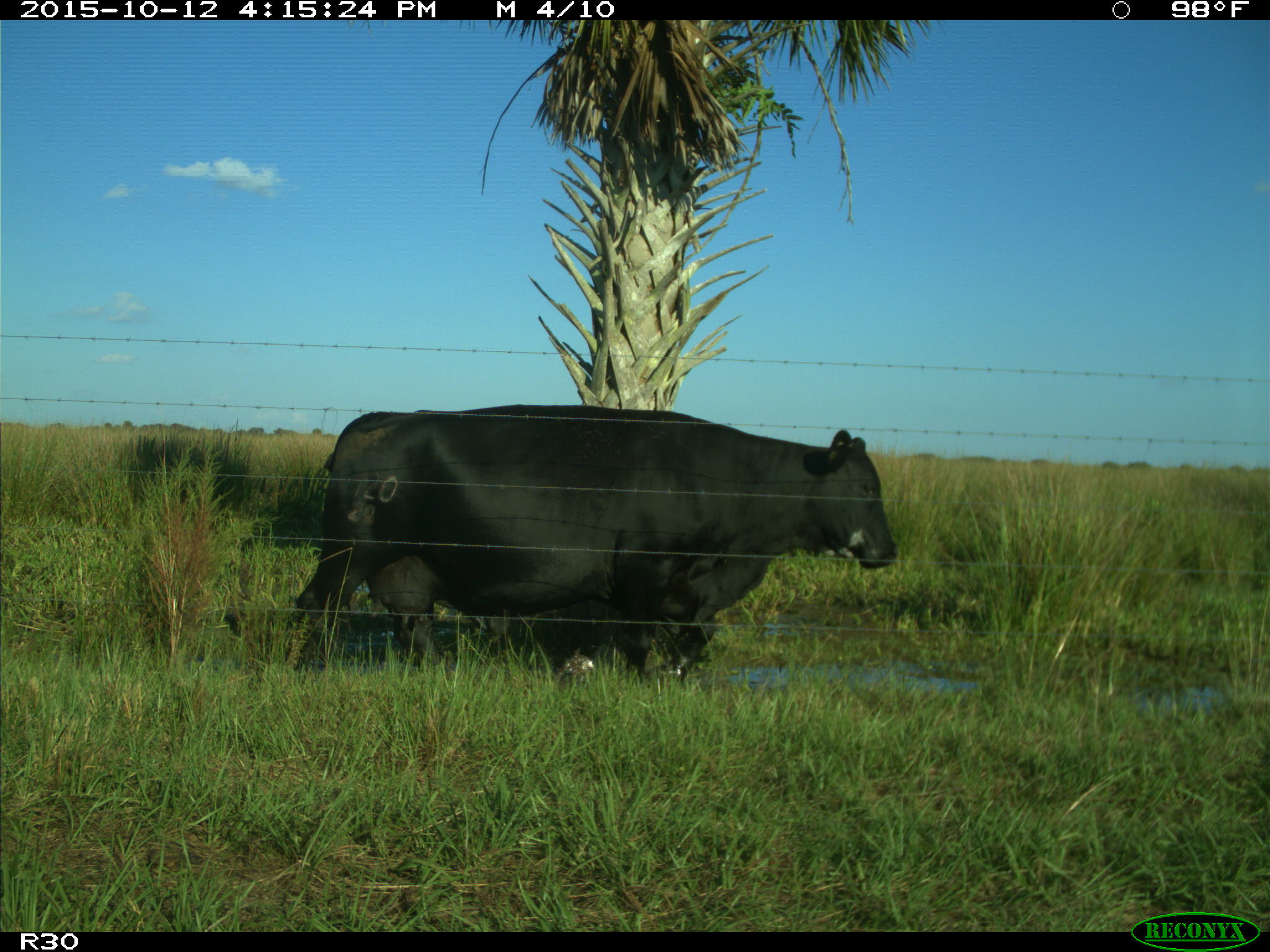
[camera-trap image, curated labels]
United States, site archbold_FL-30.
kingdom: Animalia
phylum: Chordata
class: Mammalia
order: Artiodactyla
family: Bovidae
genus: Bos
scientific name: Bos taurus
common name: domestic cow